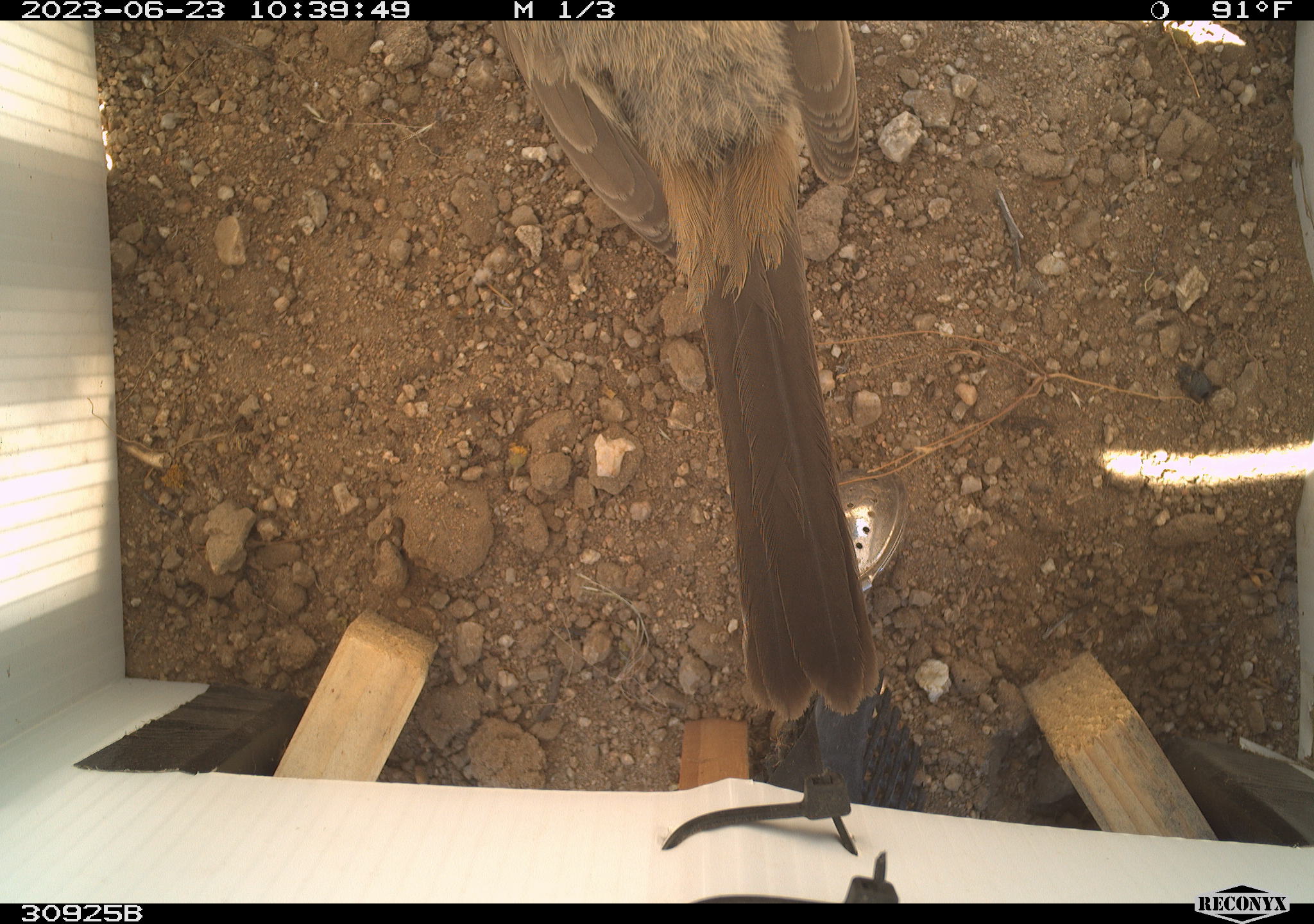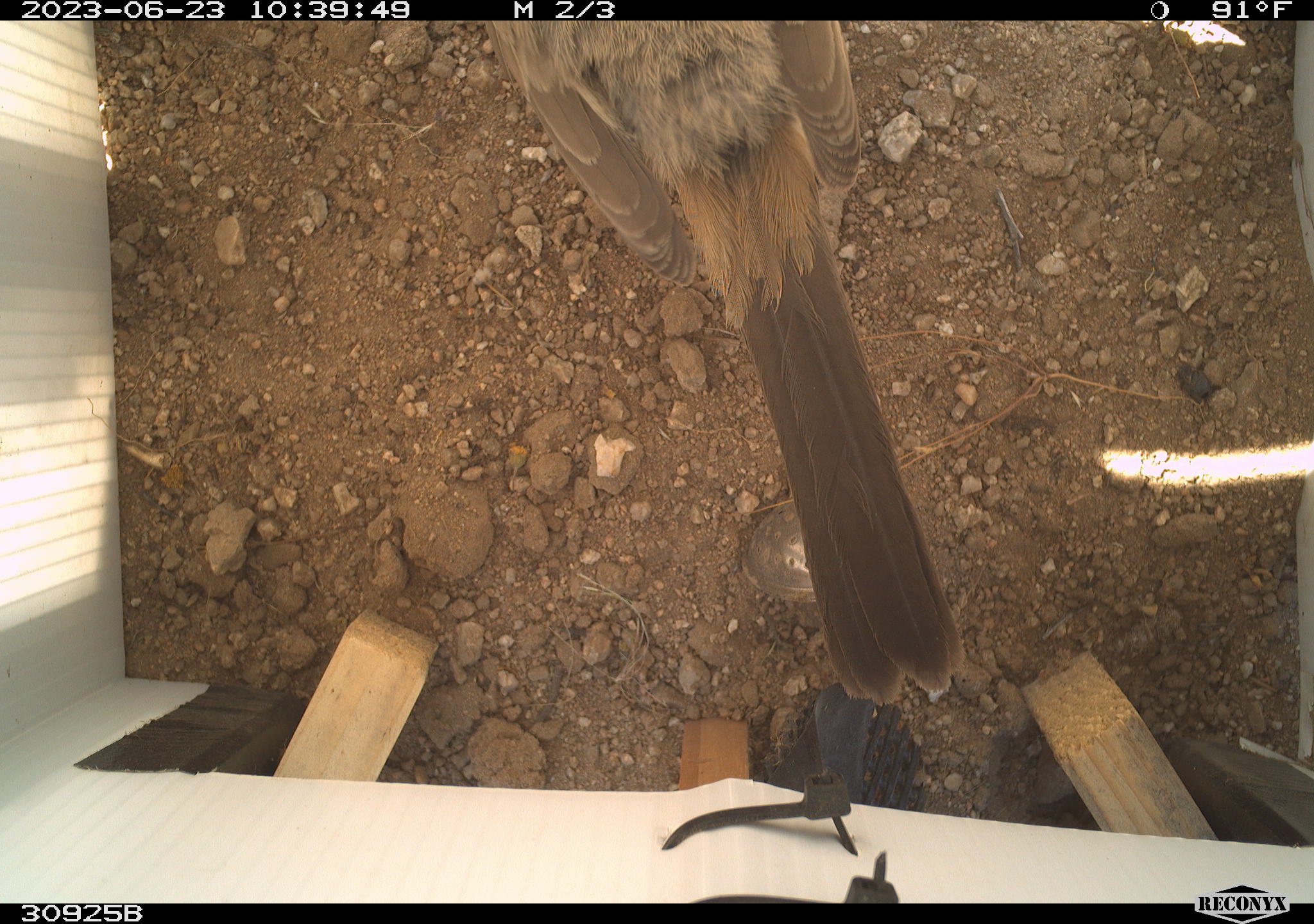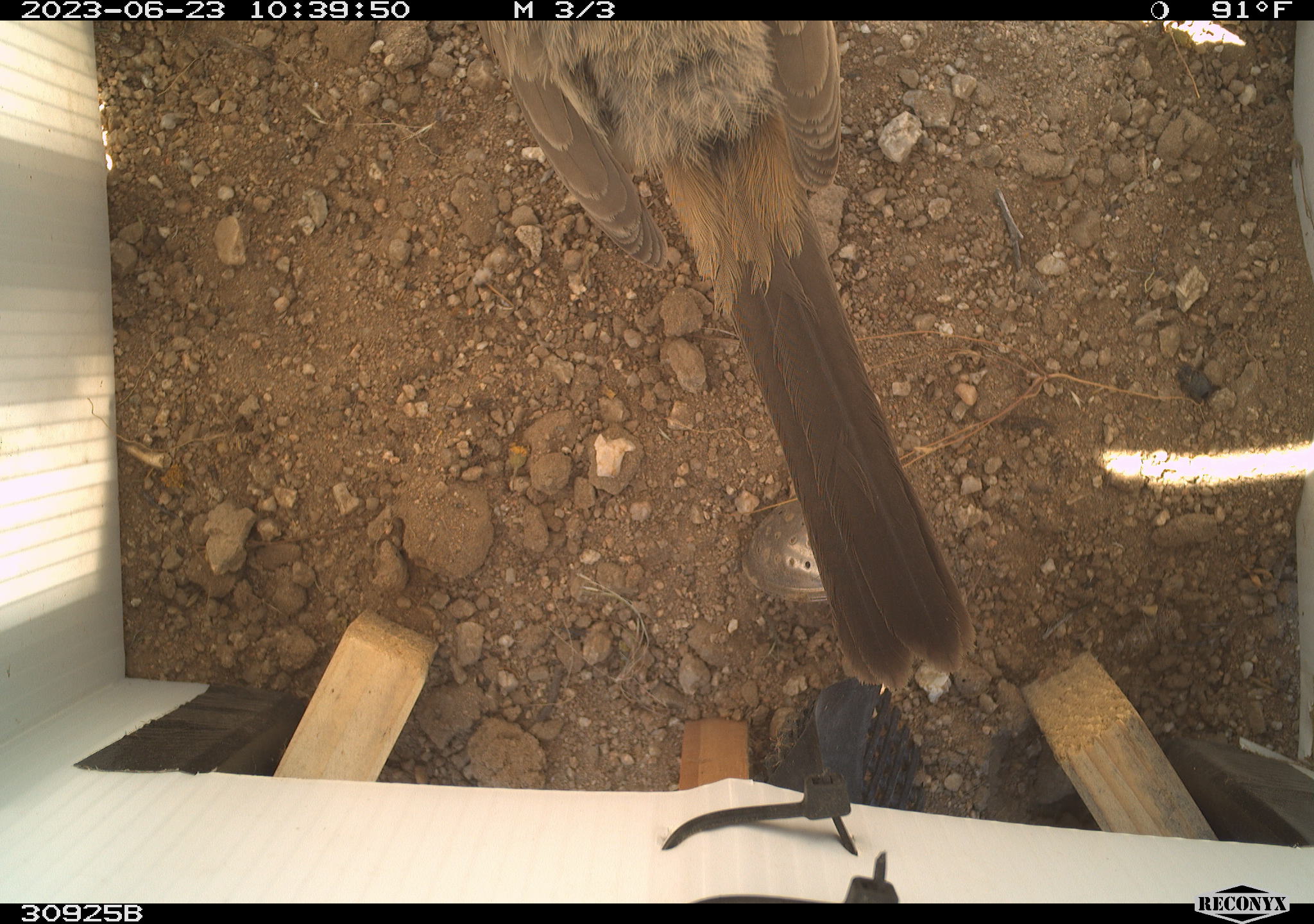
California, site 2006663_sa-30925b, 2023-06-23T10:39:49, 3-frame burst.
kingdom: Animalia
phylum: Chordata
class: Aves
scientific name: Aves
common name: bird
Bird (Aves).